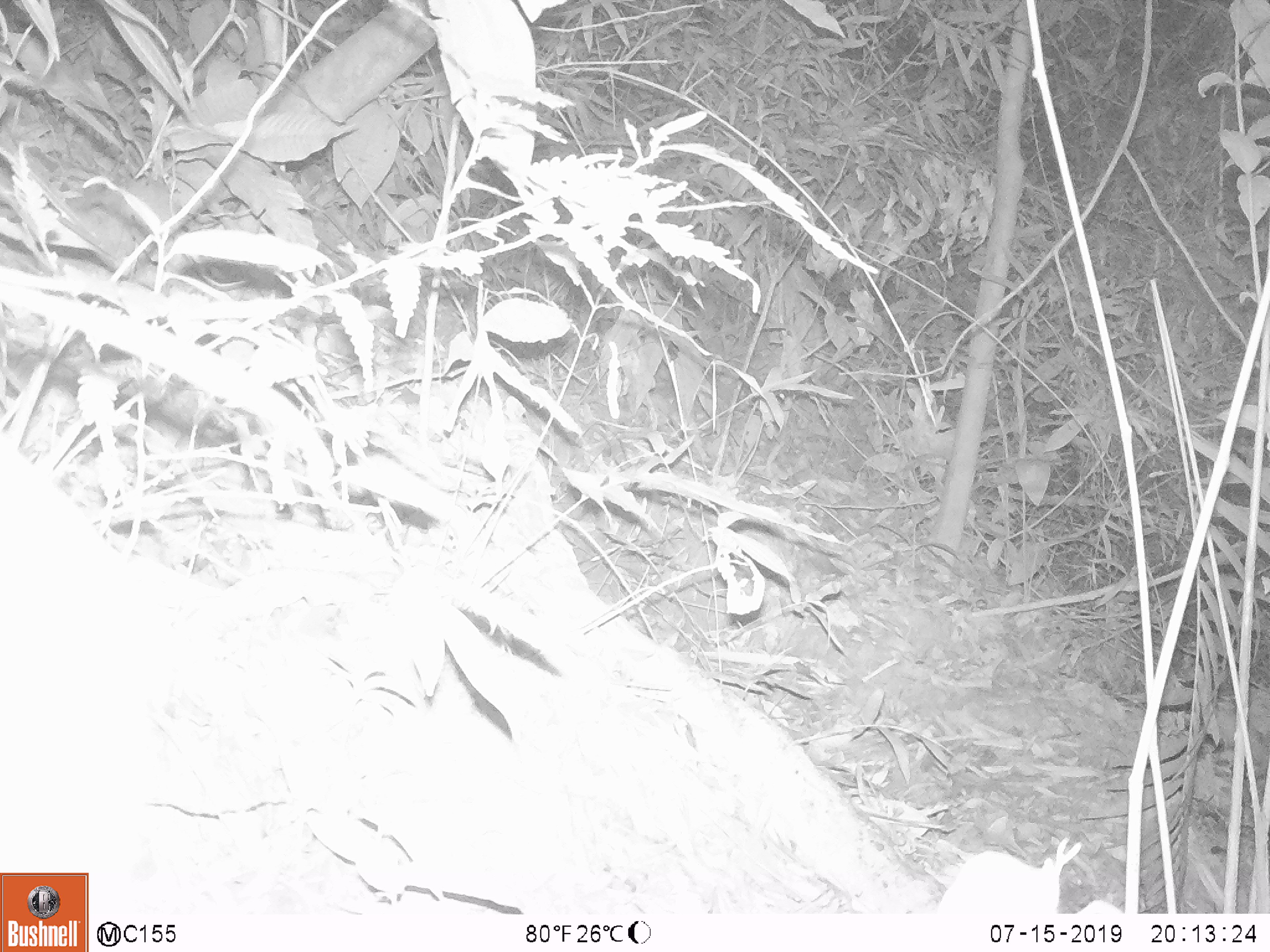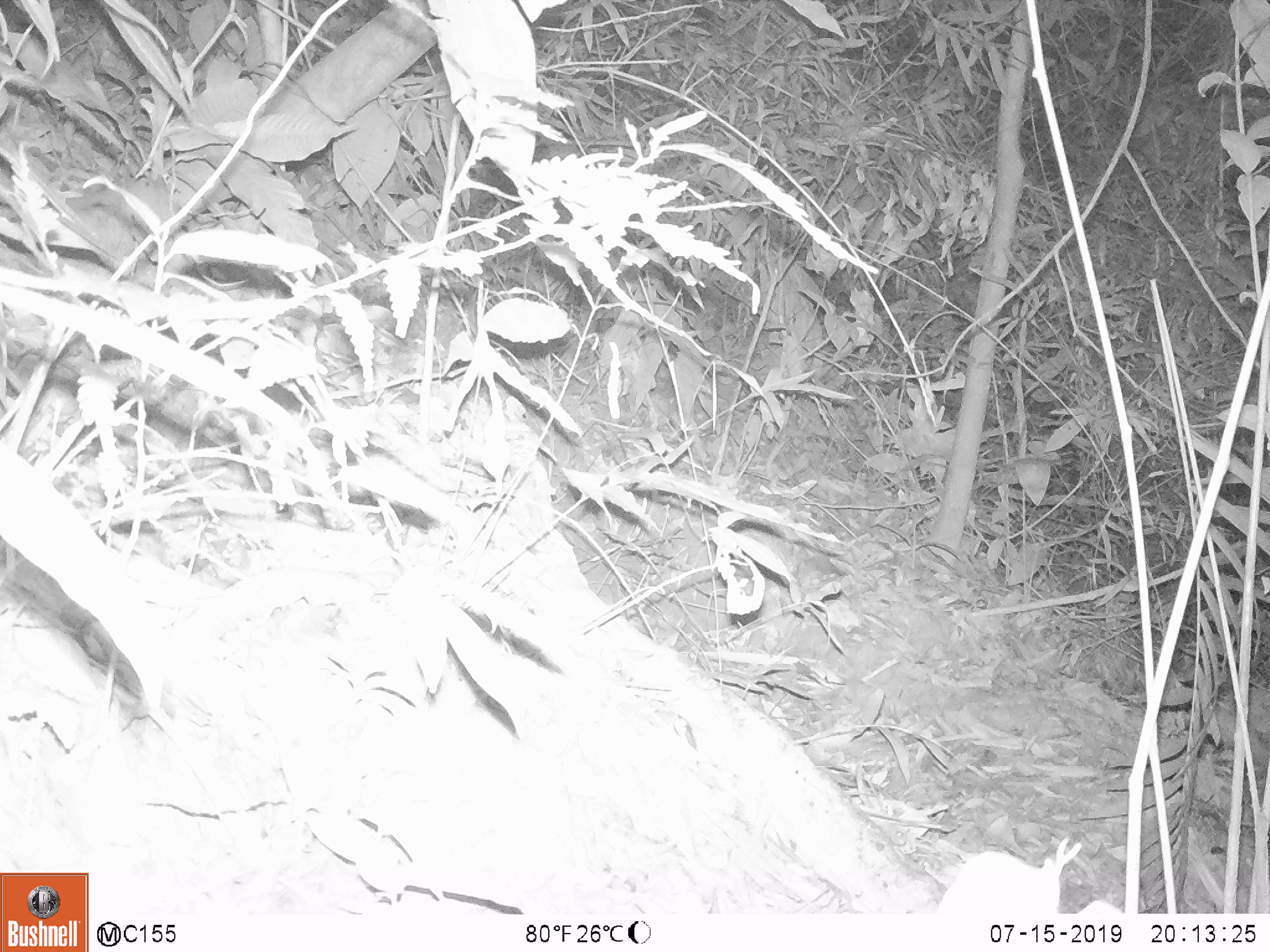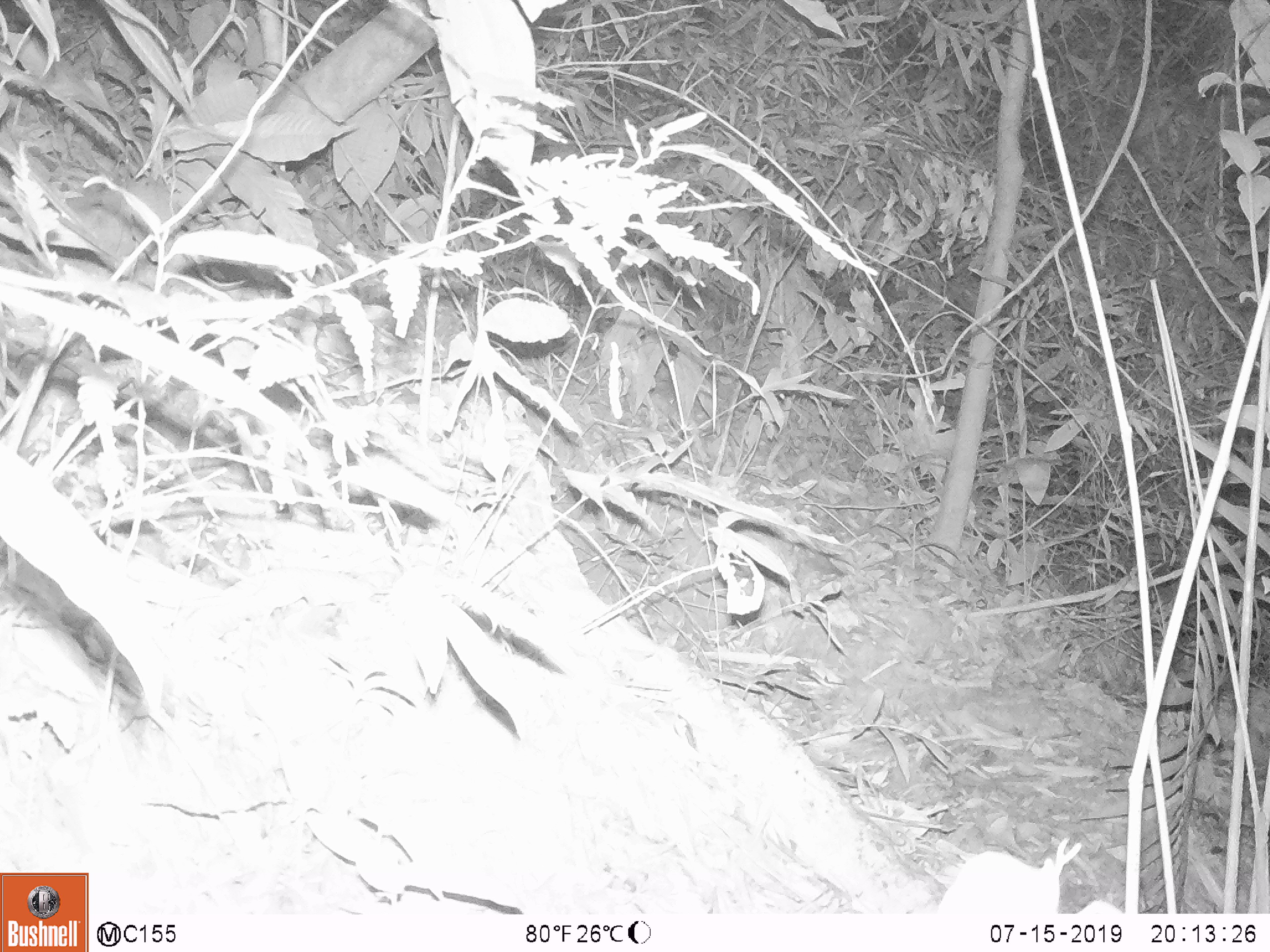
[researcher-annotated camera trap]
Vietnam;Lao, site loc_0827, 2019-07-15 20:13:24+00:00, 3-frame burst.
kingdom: Animalia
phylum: Chordata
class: Mammalia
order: Artiodactyla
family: Cervidae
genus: Muntiacus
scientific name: Muntiacus muntjak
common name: red muntjac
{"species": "red muntjac (Muntiacus muntjak)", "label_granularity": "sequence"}